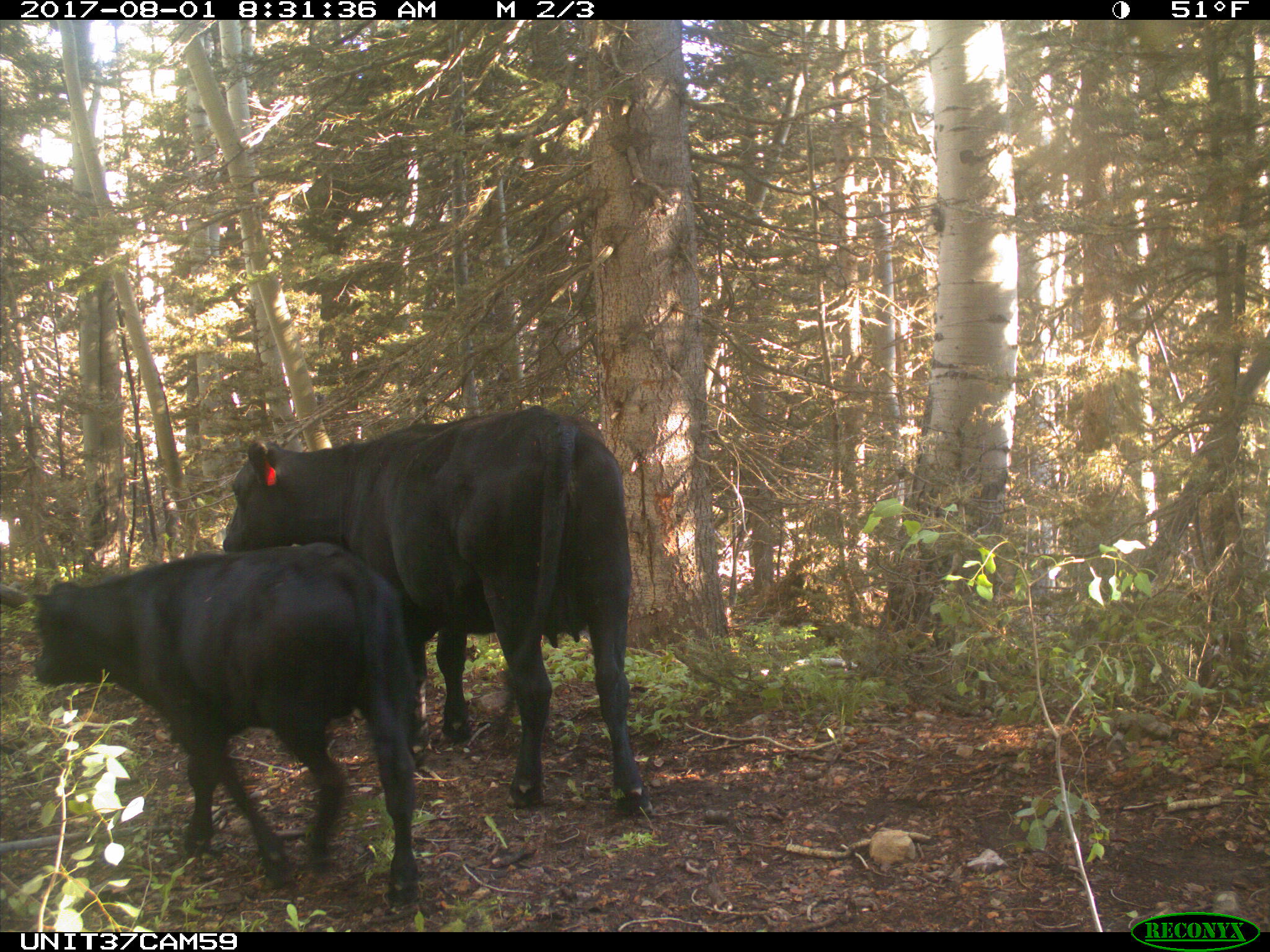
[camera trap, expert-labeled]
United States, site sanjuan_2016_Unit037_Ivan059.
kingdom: Animalia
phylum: Chordata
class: Mammalia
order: Artiodactyla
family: Bovidae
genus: Bos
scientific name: Bos taurus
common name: domestic cow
Bos taurus (domestic cow).